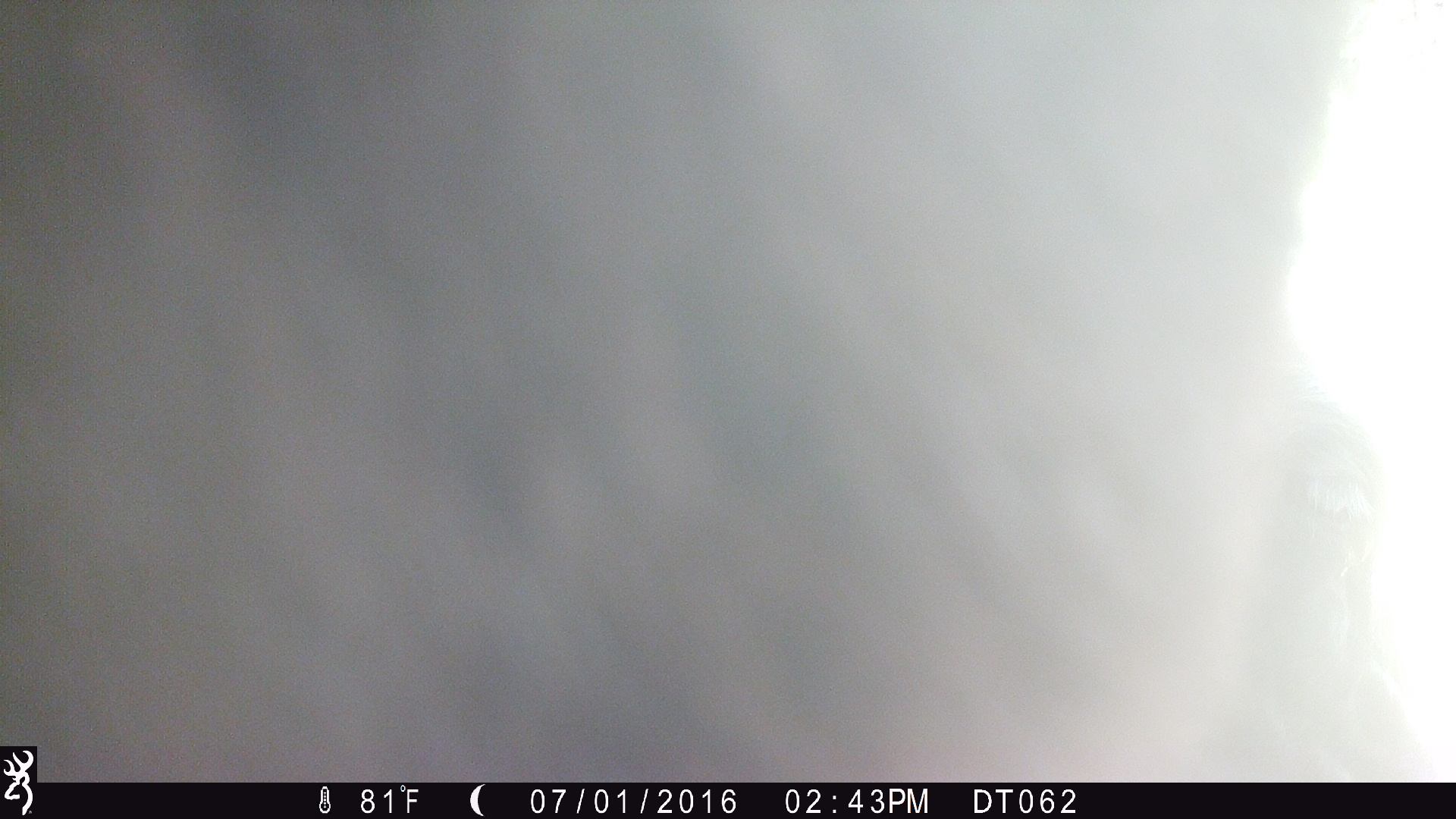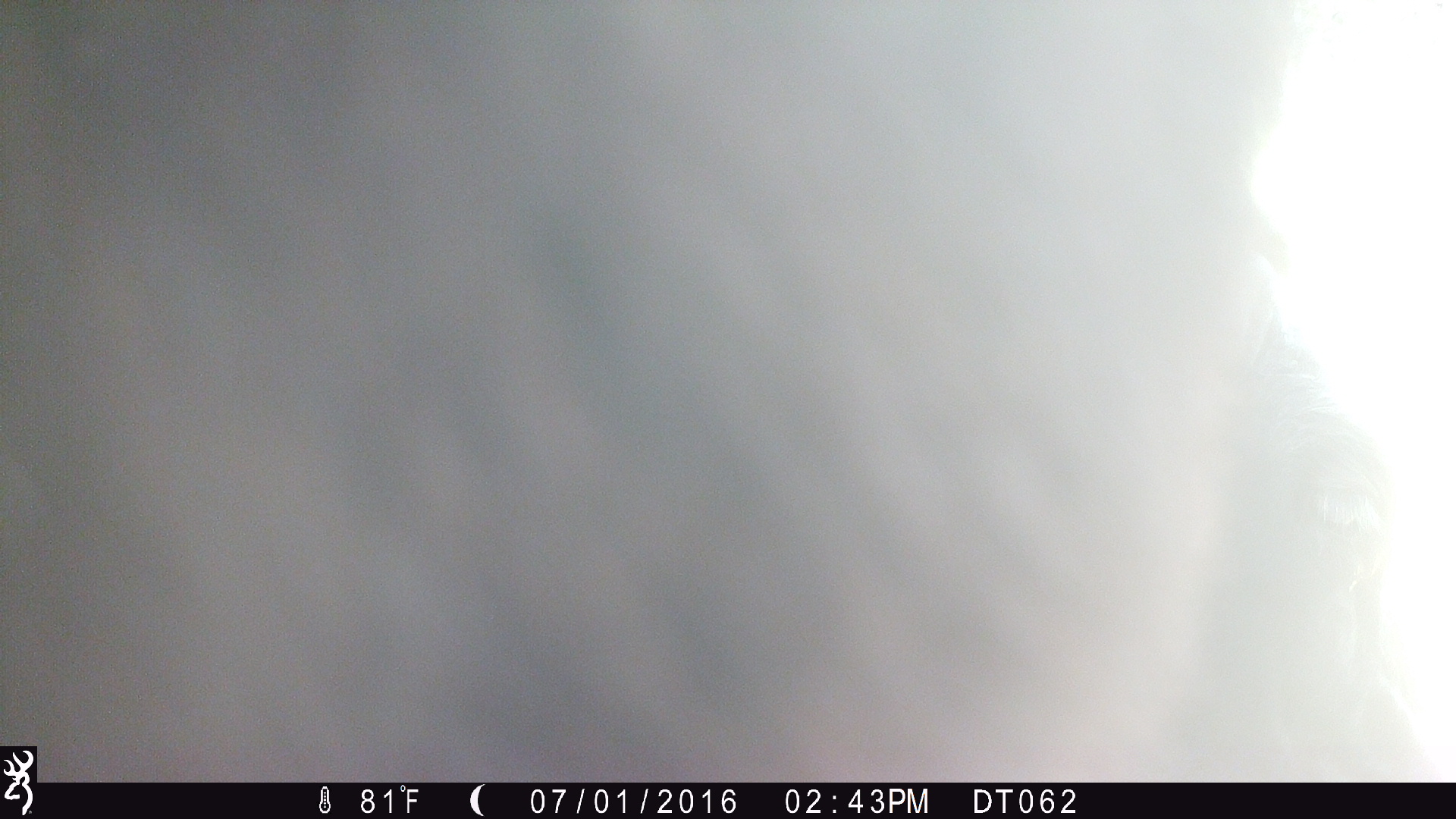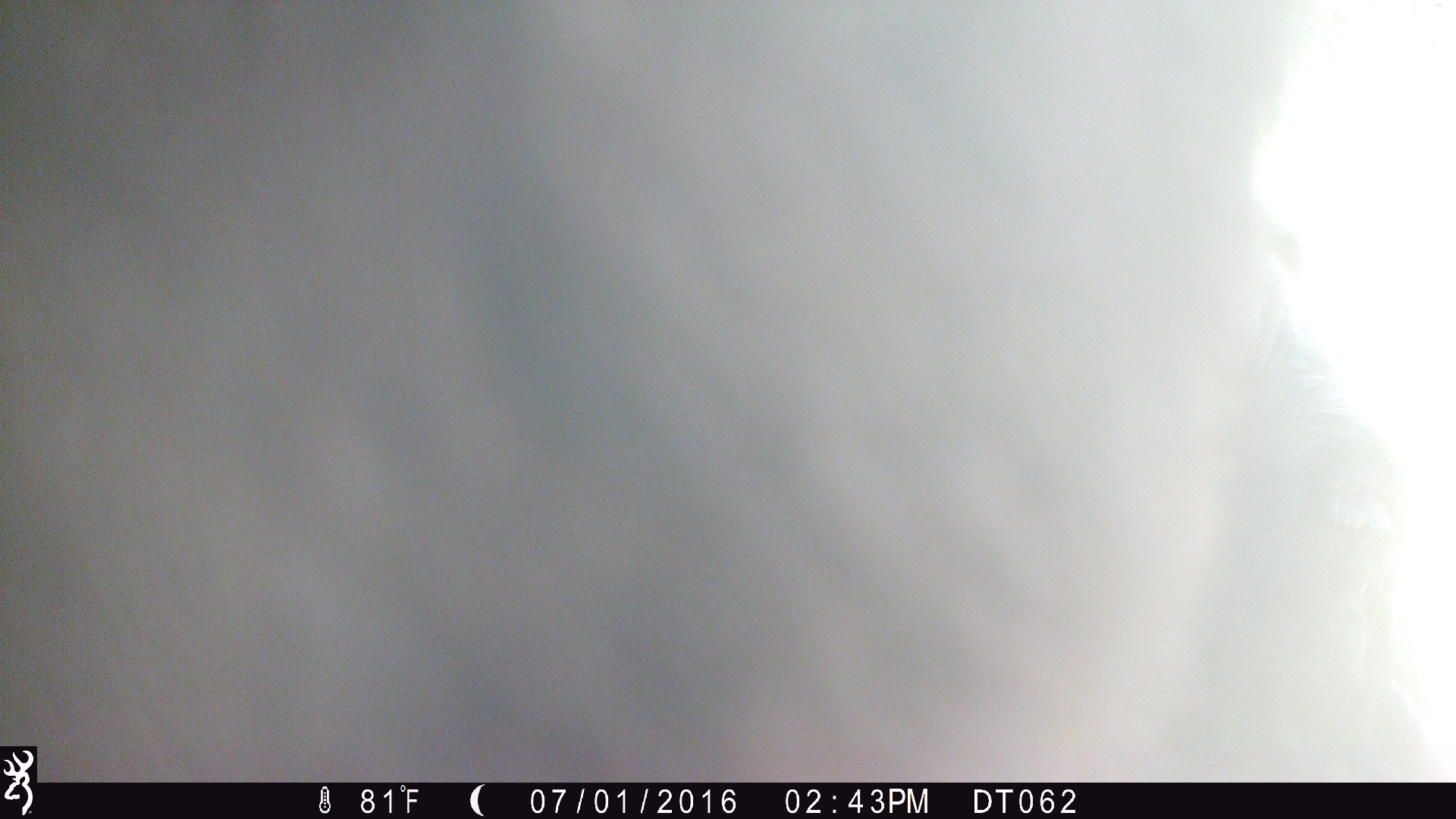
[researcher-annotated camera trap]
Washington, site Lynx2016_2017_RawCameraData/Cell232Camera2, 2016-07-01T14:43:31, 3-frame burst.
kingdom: Animalia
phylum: Chordata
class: Mammalia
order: Artiodactyla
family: Bovidae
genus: Bos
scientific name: Bos taurus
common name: domestic cattle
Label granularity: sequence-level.